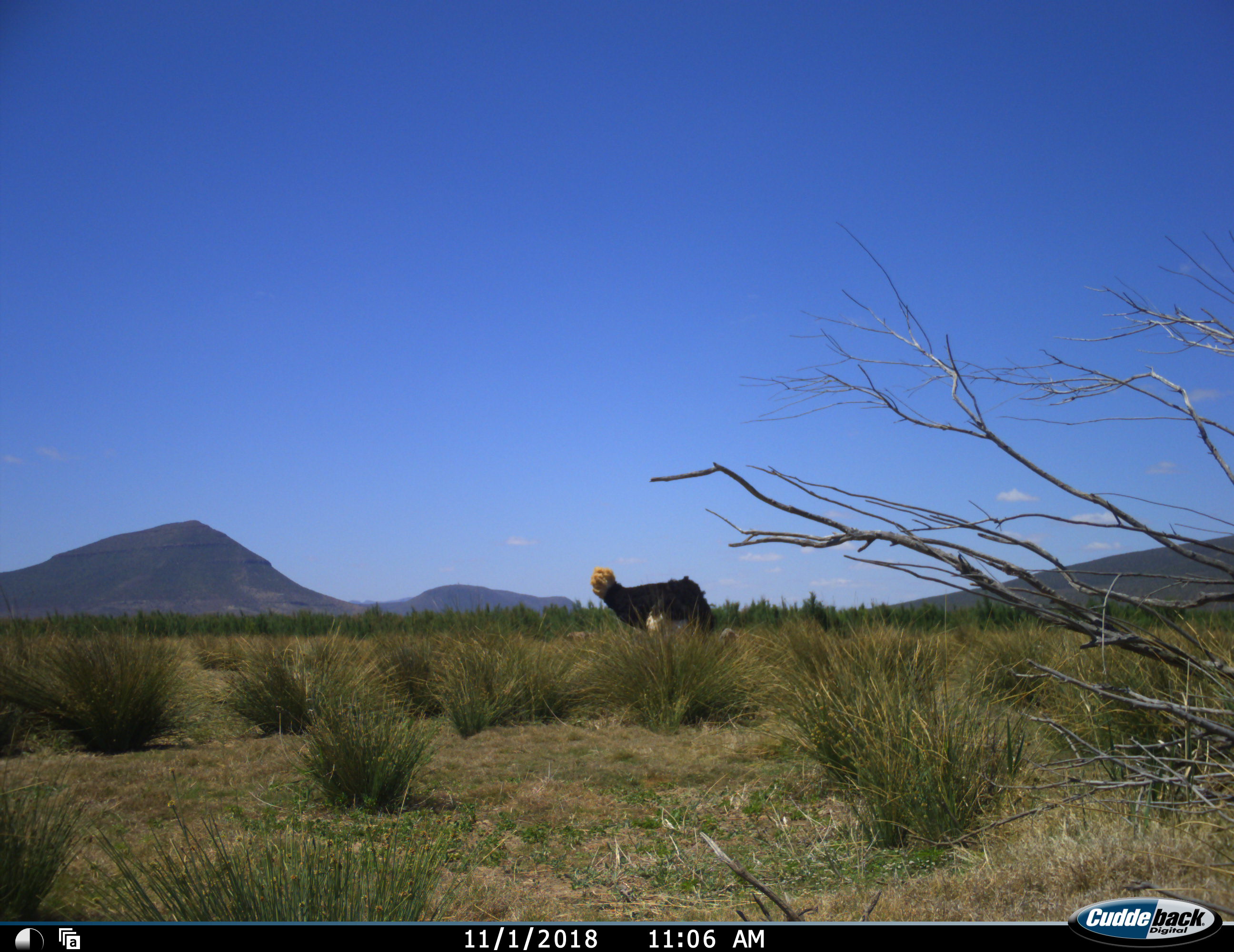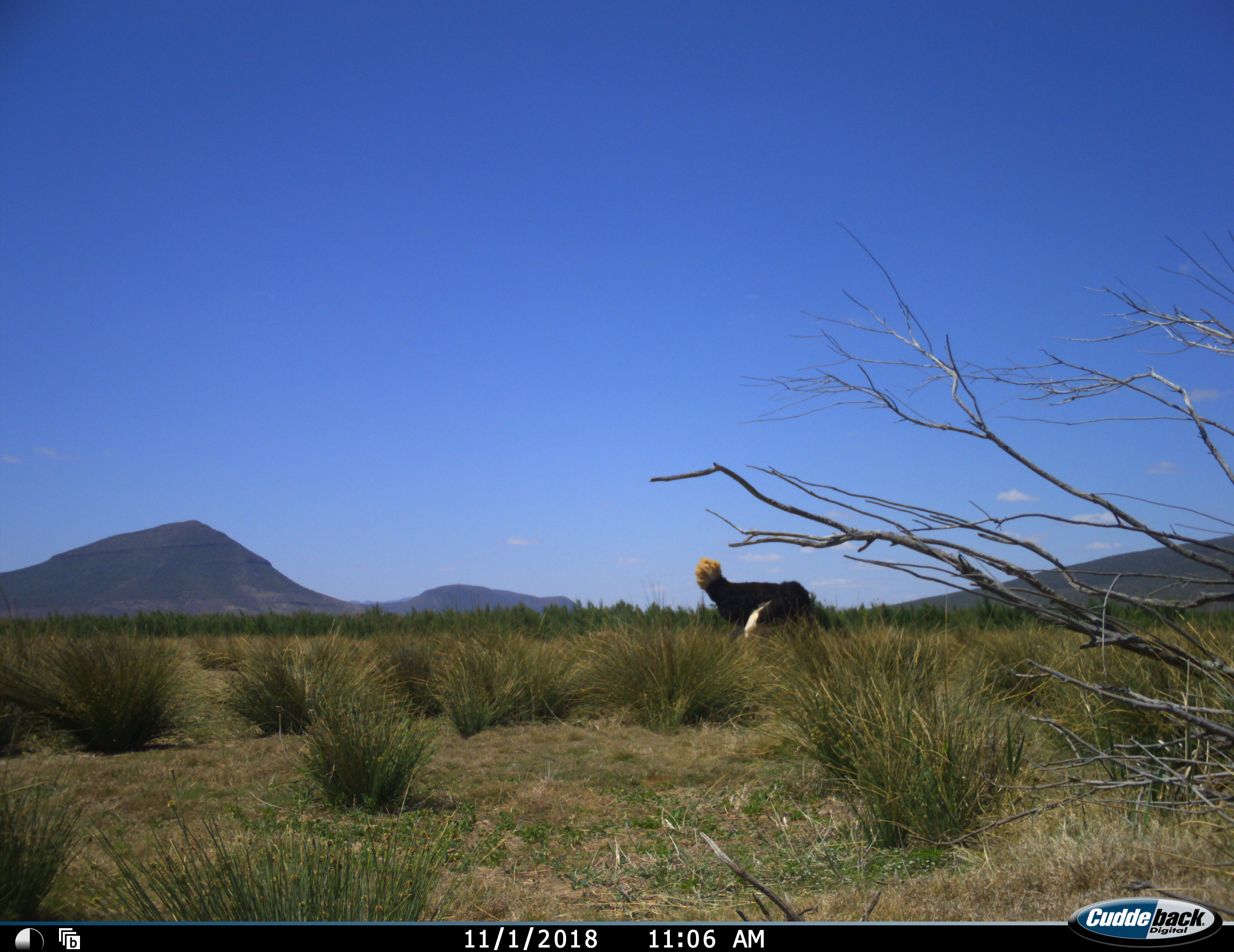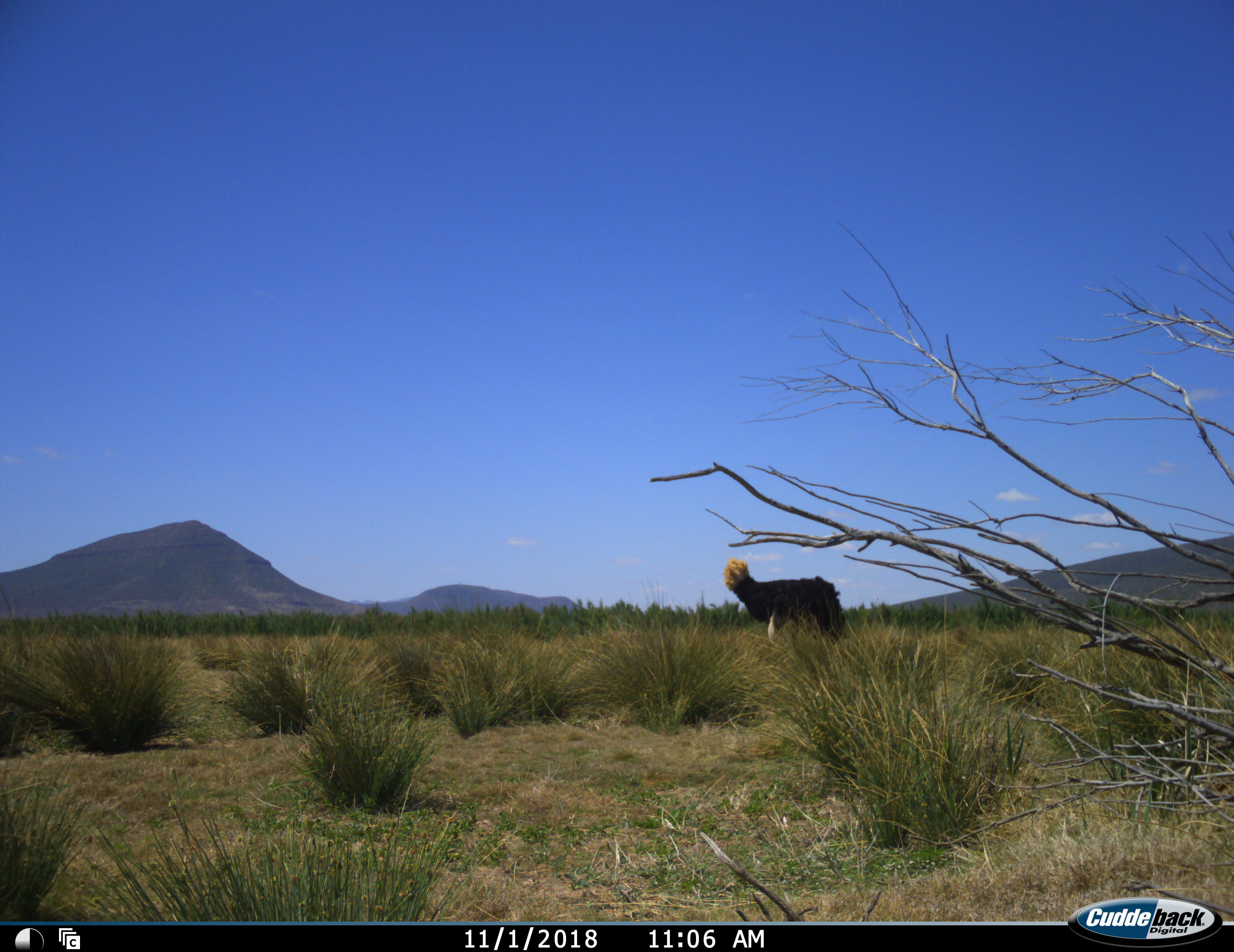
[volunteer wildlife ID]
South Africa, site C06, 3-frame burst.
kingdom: Animalia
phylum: Chordata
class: Aves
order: Struthioniformes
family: Struthionidae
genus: Struthio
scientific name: Struthio camelus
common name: ostrich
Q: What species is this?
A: Ostrich (Struthio camelus).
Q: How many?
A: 1.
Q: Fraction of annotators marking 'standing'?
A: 0%.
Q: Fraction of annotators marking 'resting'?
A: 0%.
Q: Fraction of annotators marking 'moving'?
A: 75%.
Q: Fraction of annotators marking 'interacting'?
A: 0%.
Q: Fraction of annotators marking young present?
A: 0%.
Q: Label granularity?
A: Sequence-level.